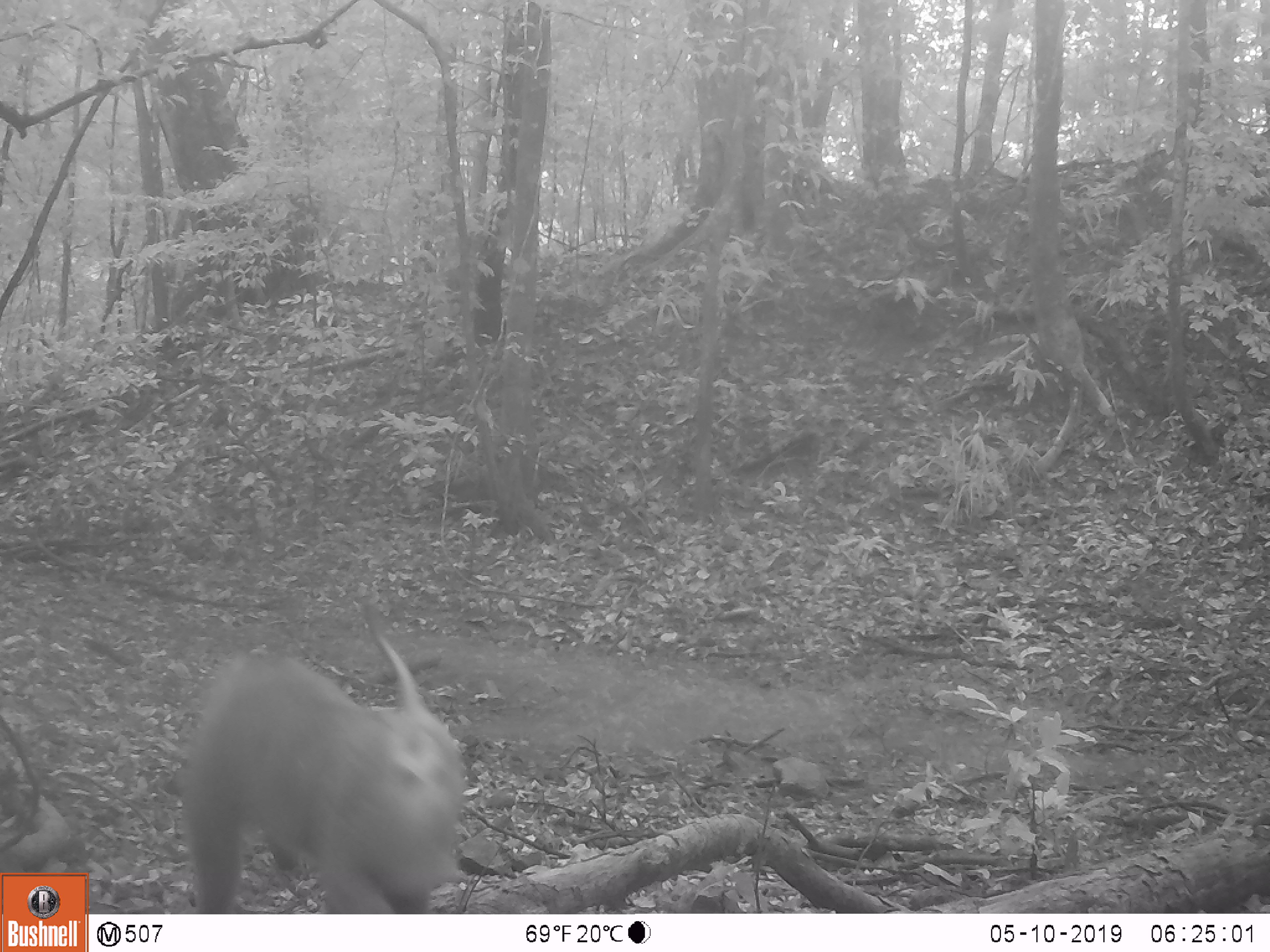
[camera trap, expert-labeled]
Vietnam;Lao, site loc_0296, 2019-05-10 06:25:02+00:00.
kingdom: Animalia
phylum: Chordata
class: Mammalia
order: Primates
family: Cercopithecidae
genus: Macaca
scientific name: Macaca nemestrina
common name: pig-tailed macaque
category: pig tailed macaque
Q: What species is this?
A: Pig tailed macaque (pig-tailed macaque) (Macaca nemestrina).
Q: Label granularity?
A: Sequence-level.